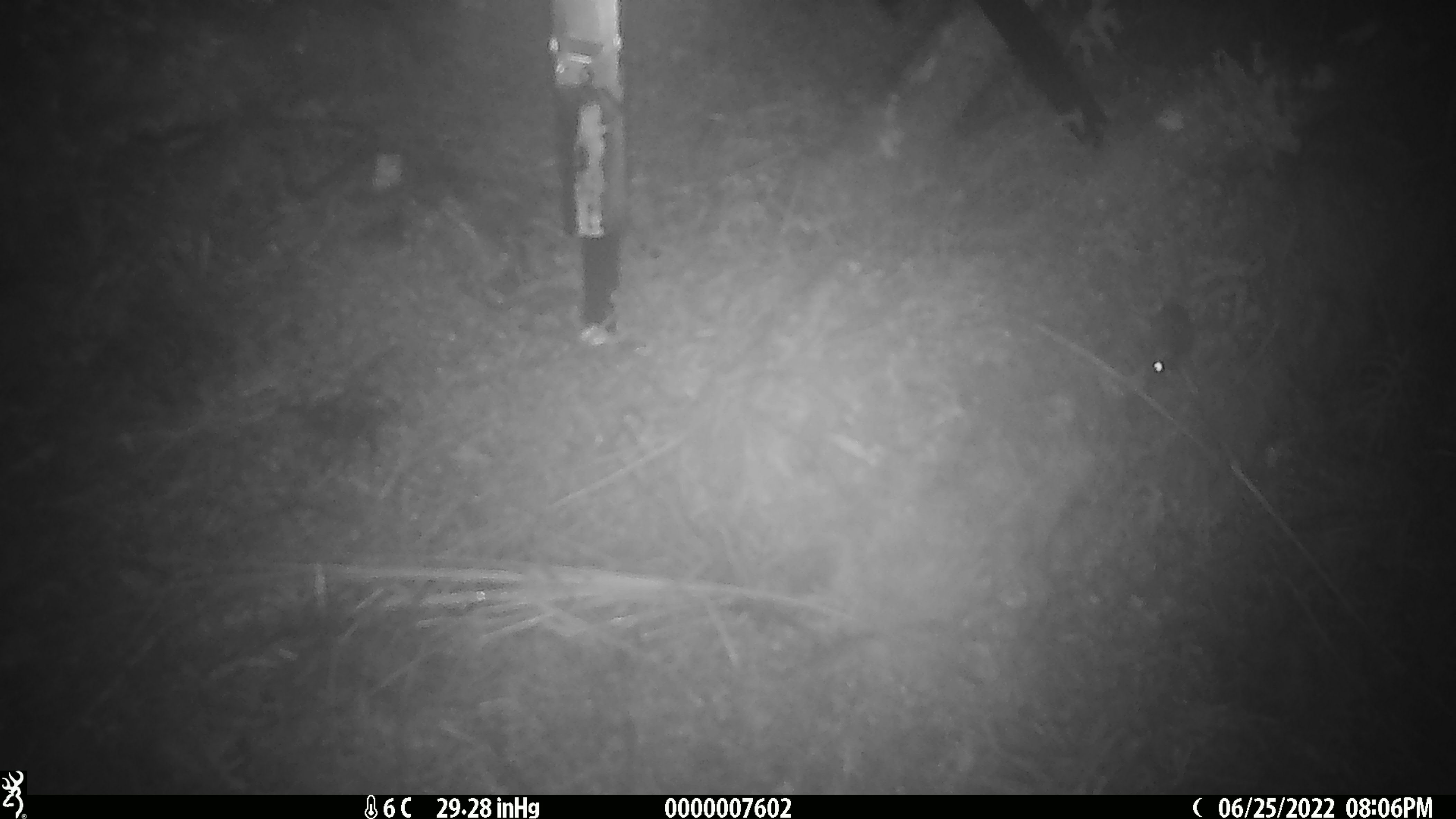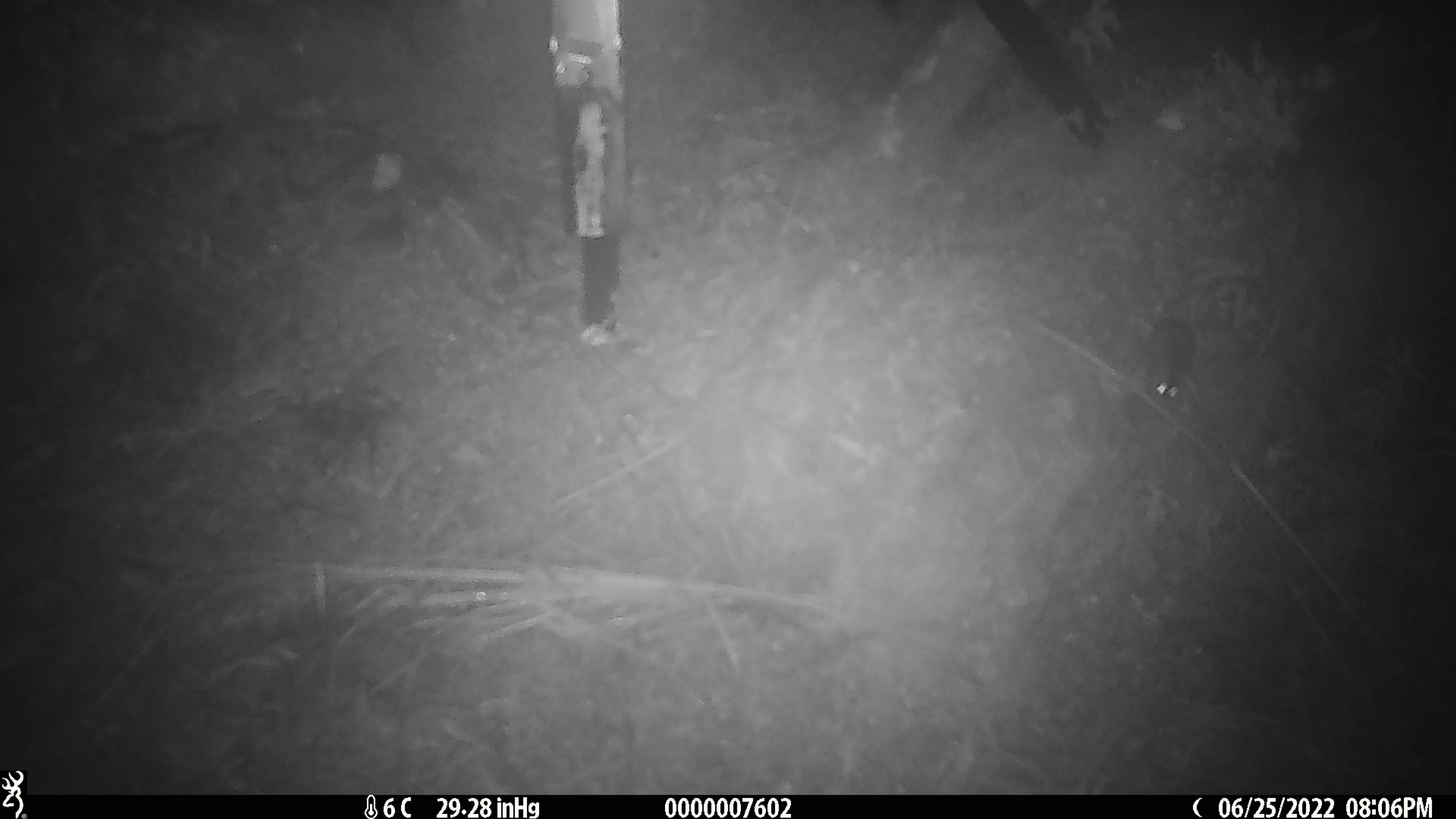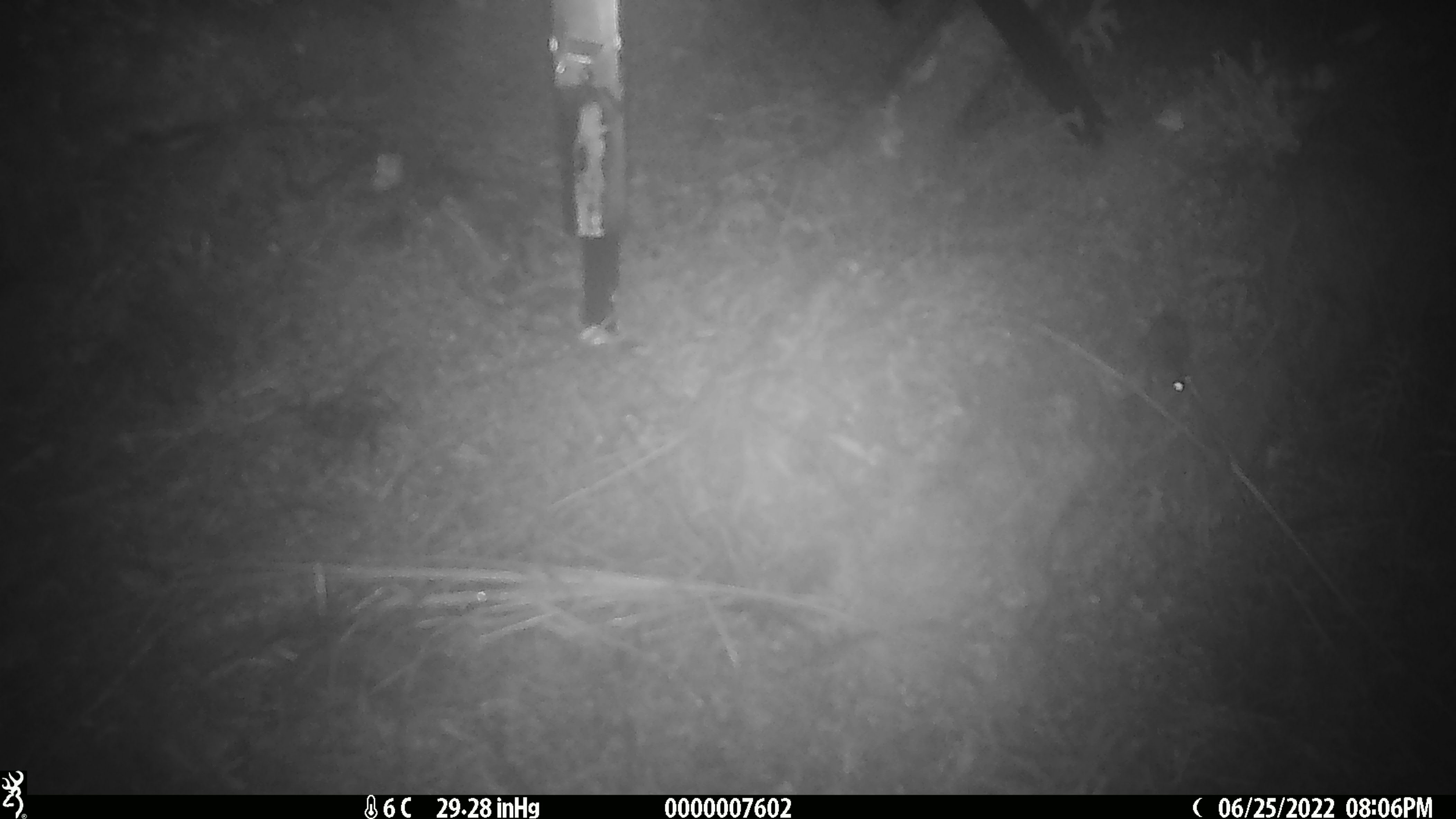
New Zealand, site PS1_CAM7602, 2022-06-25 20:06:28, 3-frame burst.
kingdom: Animalia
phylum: Chordata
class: Mammalia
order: Rodentia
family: Muridae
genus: Mus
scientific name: Mus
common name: mouse